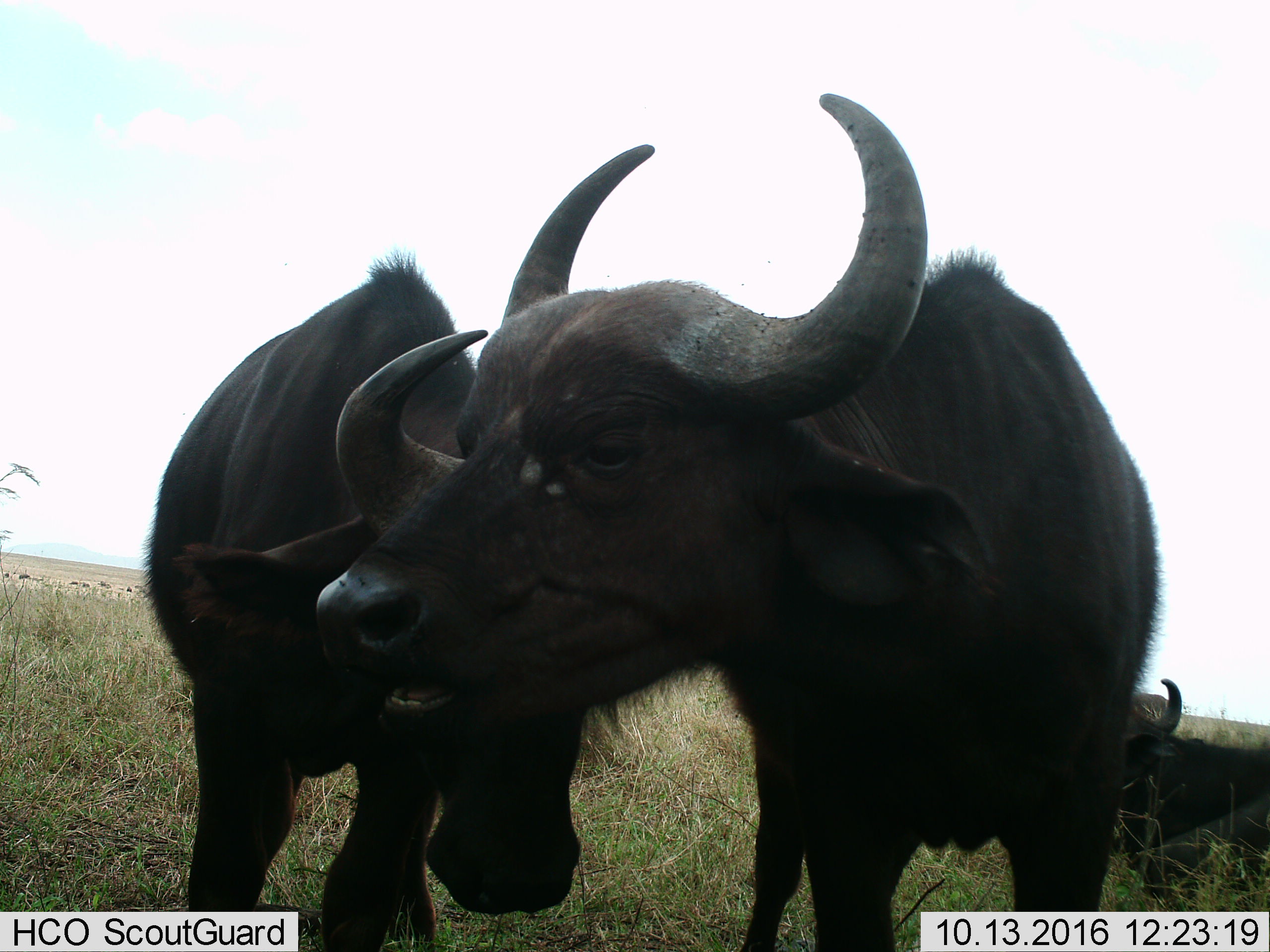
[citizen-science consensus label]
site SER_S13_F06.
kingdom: Animalia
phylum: Chordata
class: Mammalia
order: Artiodactyla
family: Bovidae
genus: Syncerus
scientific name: Syncerus caffer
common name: african buffalo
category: buffalo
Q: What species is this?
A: Buffalo (african buffalo) (Syncerus caffer).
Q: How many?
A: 3.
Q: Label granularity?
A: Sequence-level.